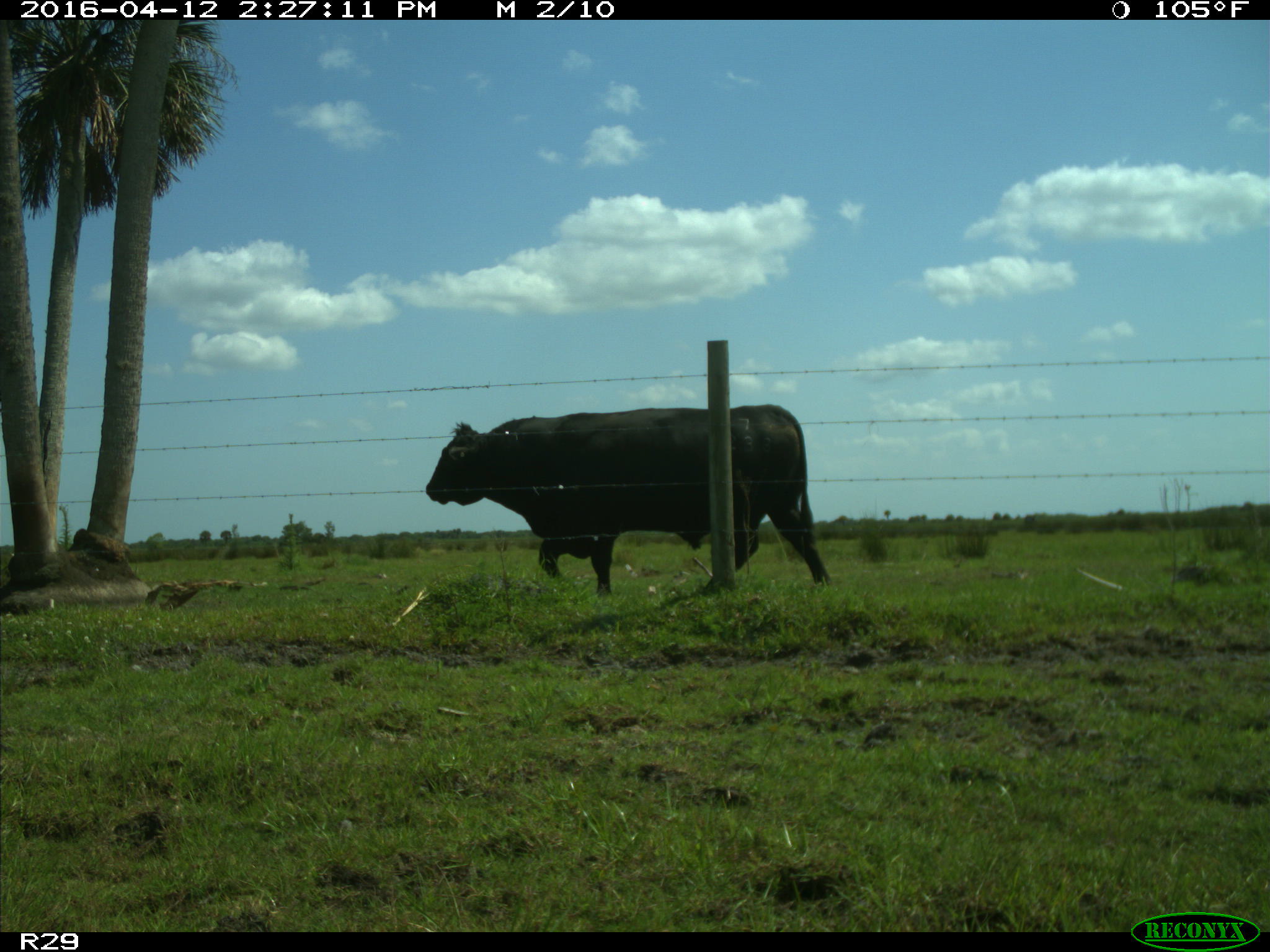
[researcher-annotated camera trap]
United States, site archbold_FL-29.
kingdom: Animalia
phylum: Chordata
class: Mammalia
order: Artiodactyla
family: Bovidae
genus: Bos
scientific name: Bos taurus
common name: domestic cow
Bos taurus (domestic cow).